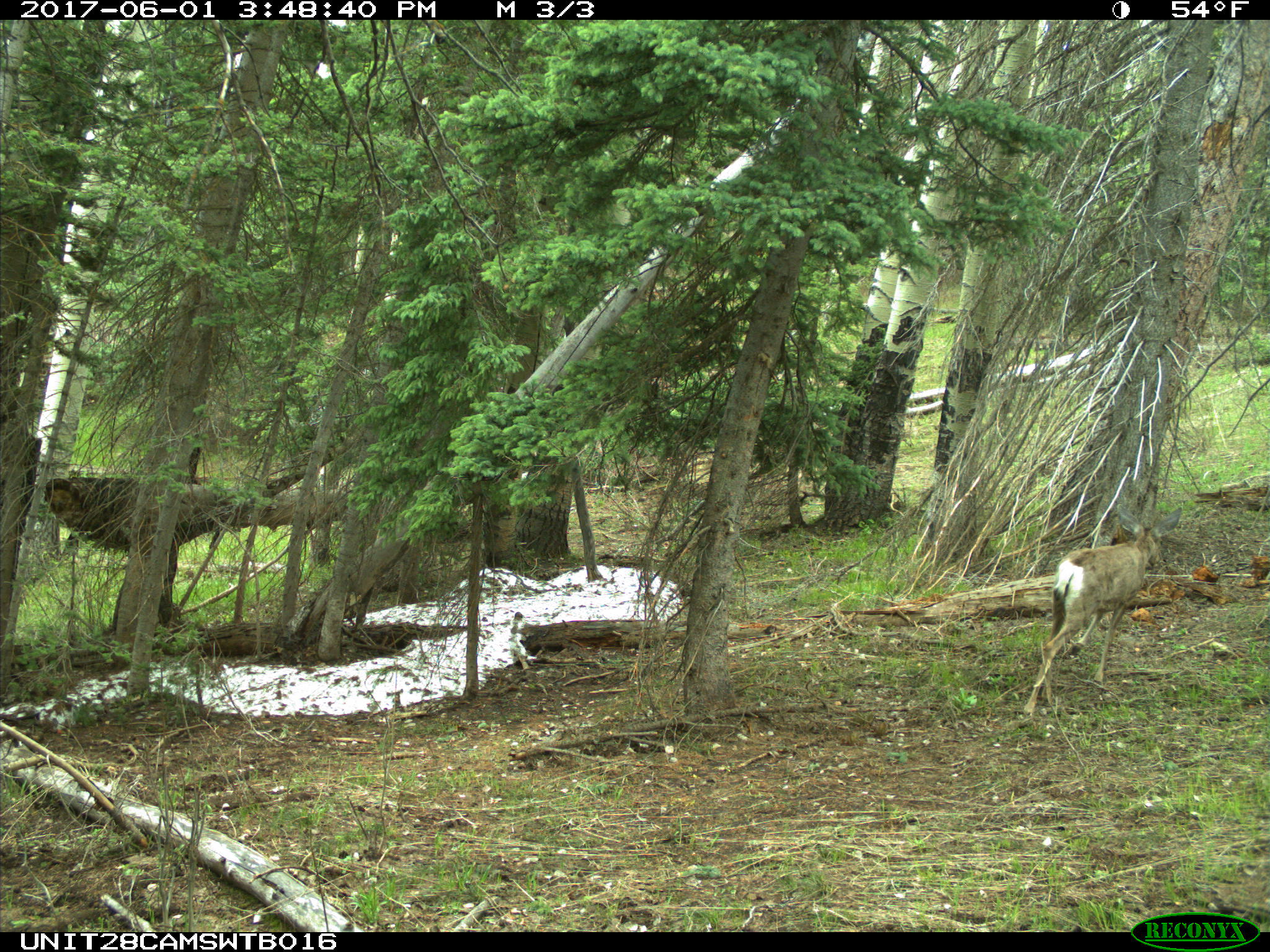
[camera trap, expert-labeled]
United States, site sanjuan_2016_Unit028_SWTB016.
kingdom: Animalia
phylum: Chordata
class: Mammalia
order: Artiodactyla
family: Cervidae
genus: Odocoileus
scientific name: Odocoileus hemionus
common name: mule deer